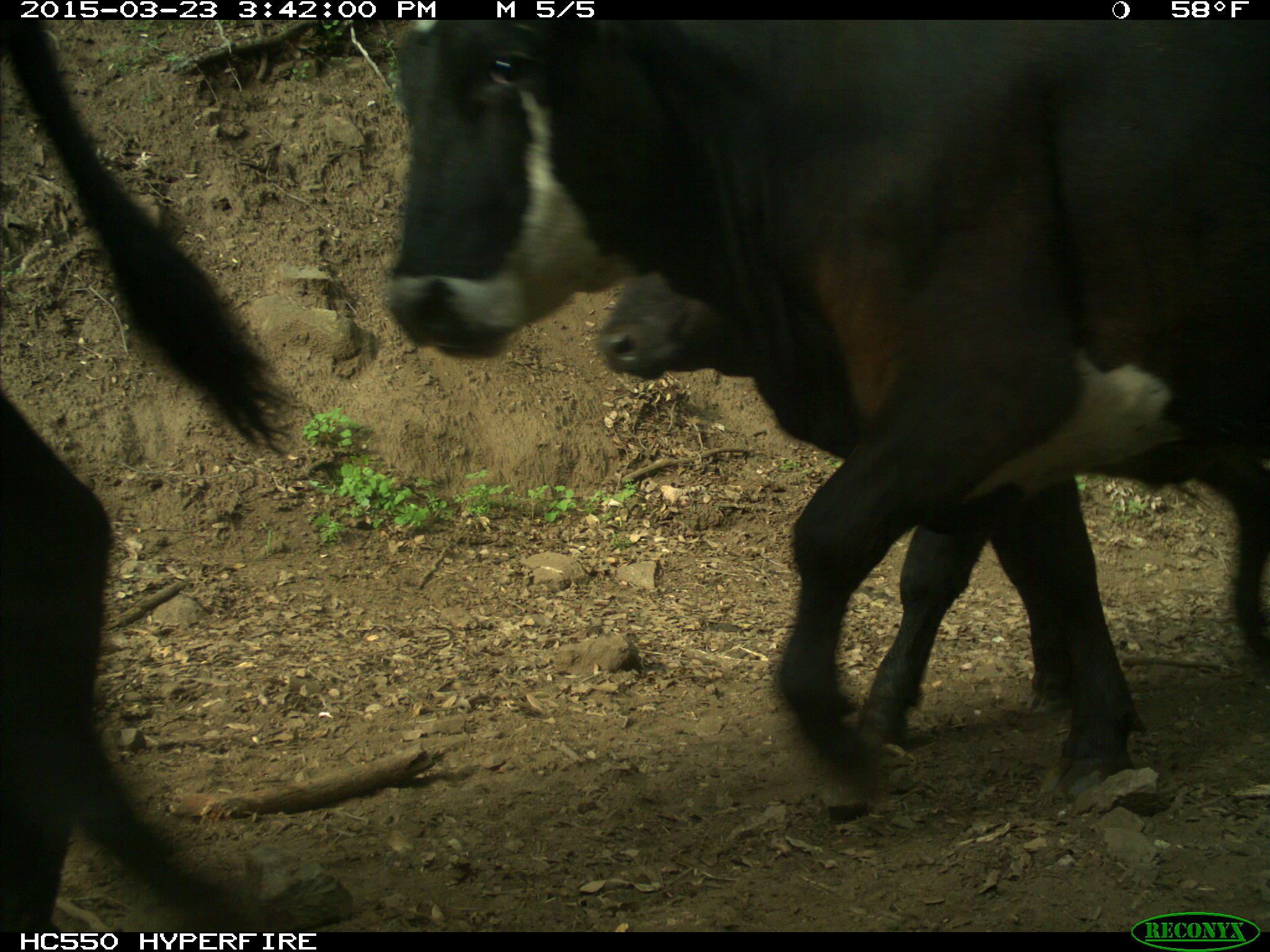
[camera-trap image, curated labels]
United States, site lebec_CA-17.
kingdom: Animalia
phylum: Chordata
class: Mammalia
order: Artiodactyla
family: Bovidae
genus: Bos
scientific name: Bos taurus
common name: domestic cow